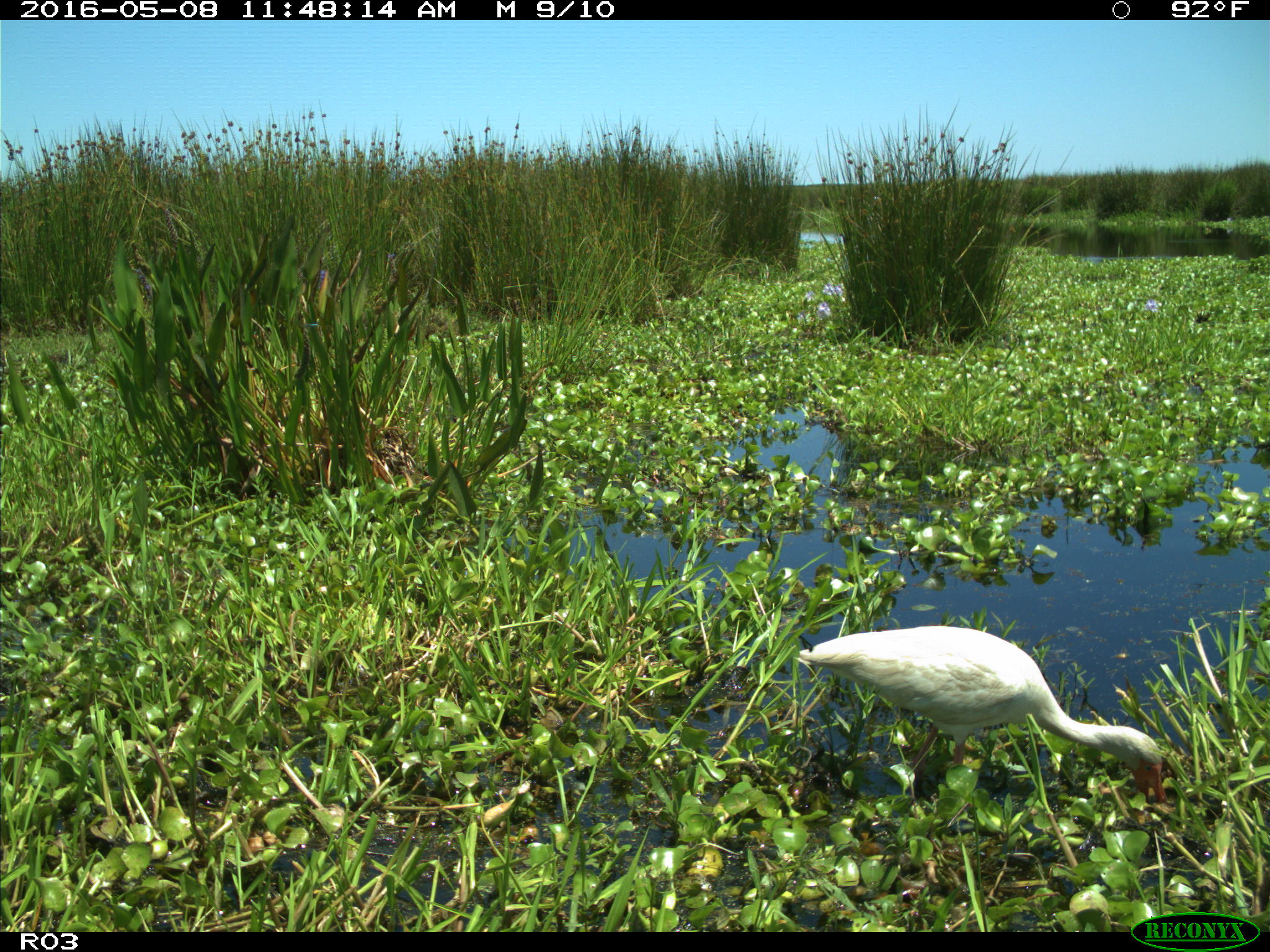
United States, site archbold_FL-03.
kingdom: Animalia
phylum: Chordata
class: Aves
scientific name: Aves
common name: birds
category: unidentified bird